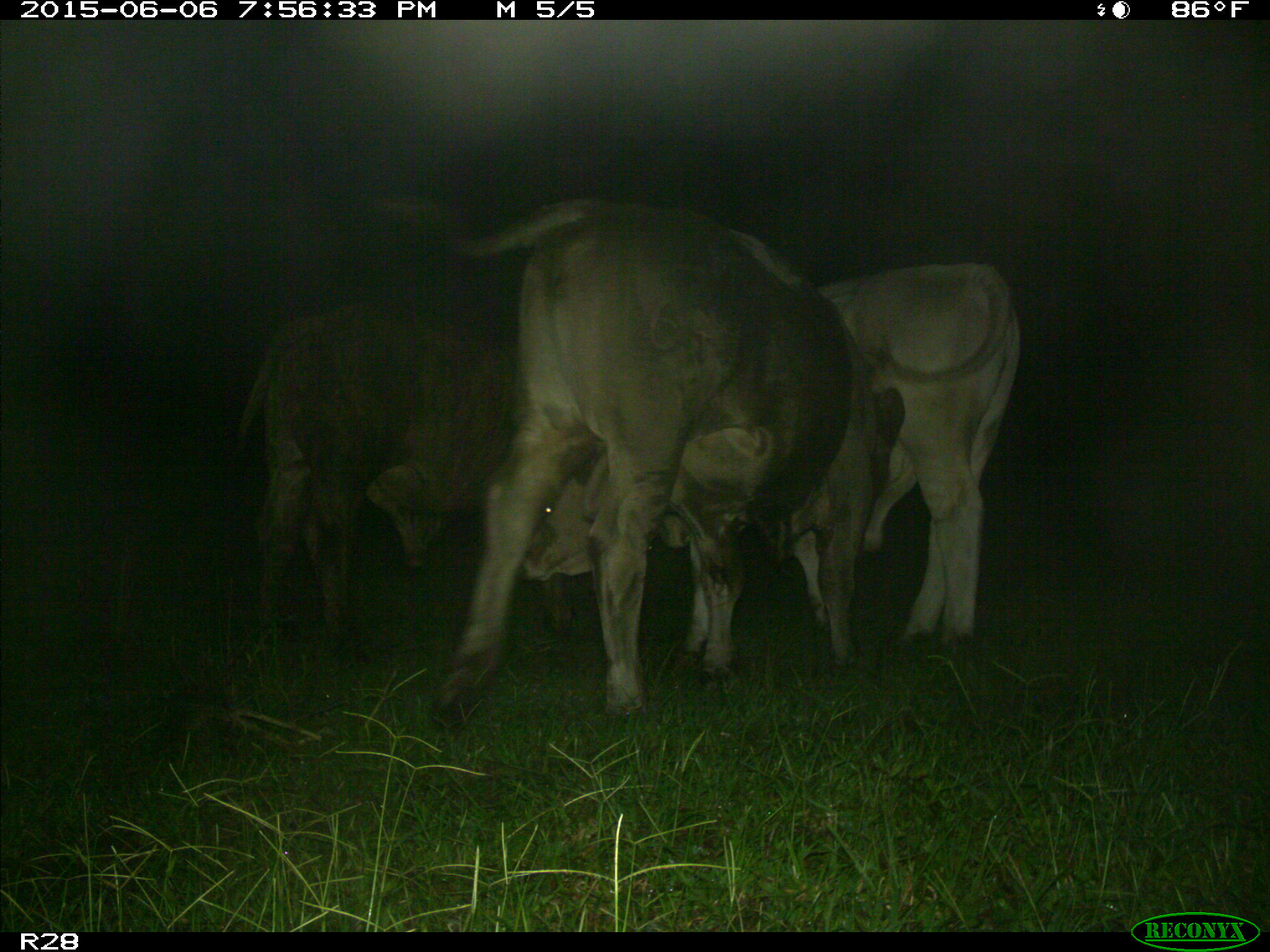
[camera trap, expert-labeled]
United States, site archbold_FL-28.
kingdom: Animalia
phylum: Chordata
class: Mammalia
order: Artiodactyla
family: Bovidae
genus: Bos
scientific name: Bos taurus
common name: domestic cow